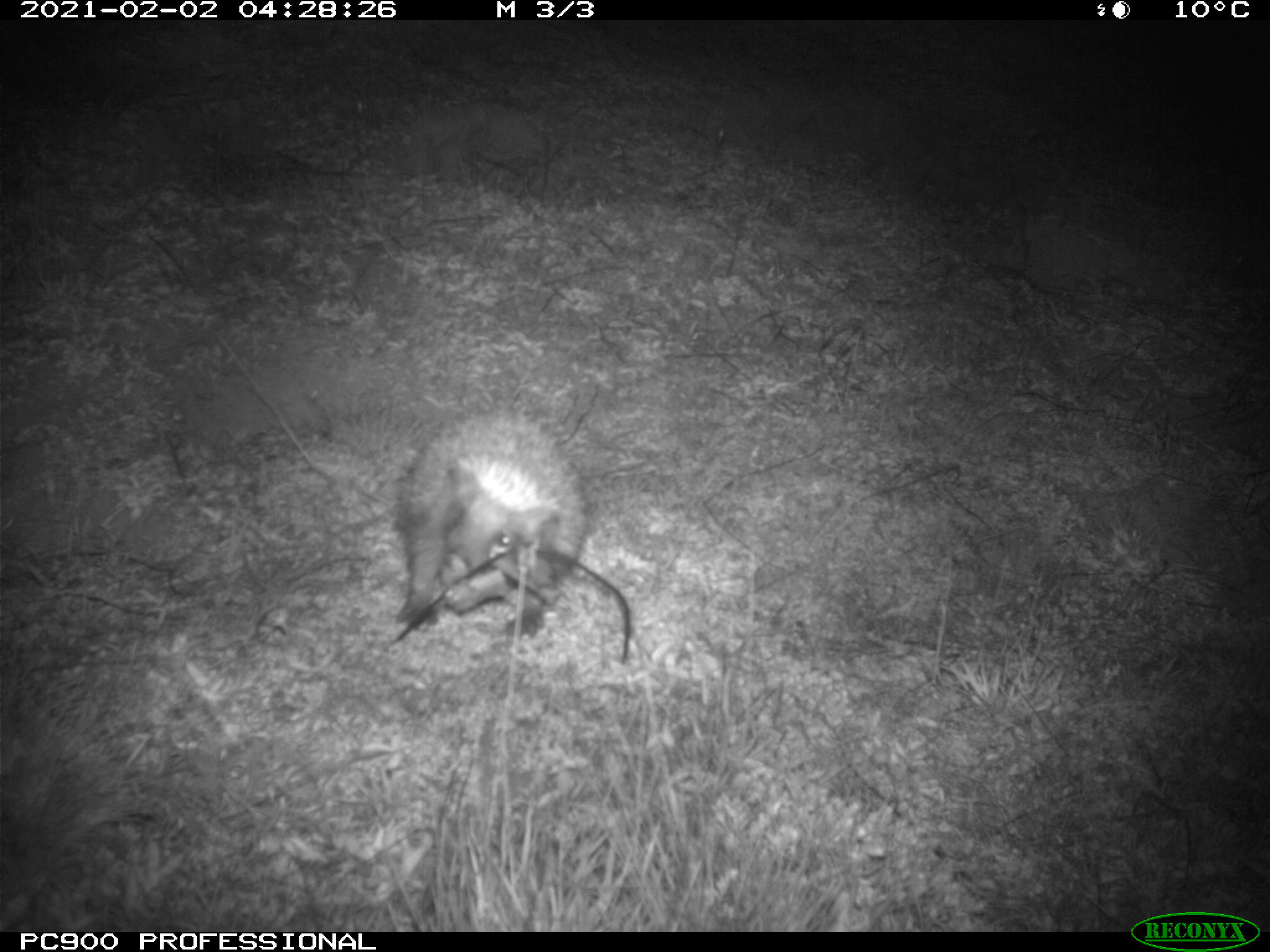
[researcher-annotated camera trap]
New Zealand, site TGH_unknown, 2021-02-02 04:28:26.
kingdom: Animalia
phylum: Chordata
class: Mammalia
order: Eulipotyphla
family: Erinaceidae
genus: Erinaceus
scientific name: Erinaceus europaeus europaeus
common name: european hedgehog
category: hedgehog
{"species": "hedgehog (european hedgehog) (Erinaceus europaeus europaeus)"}